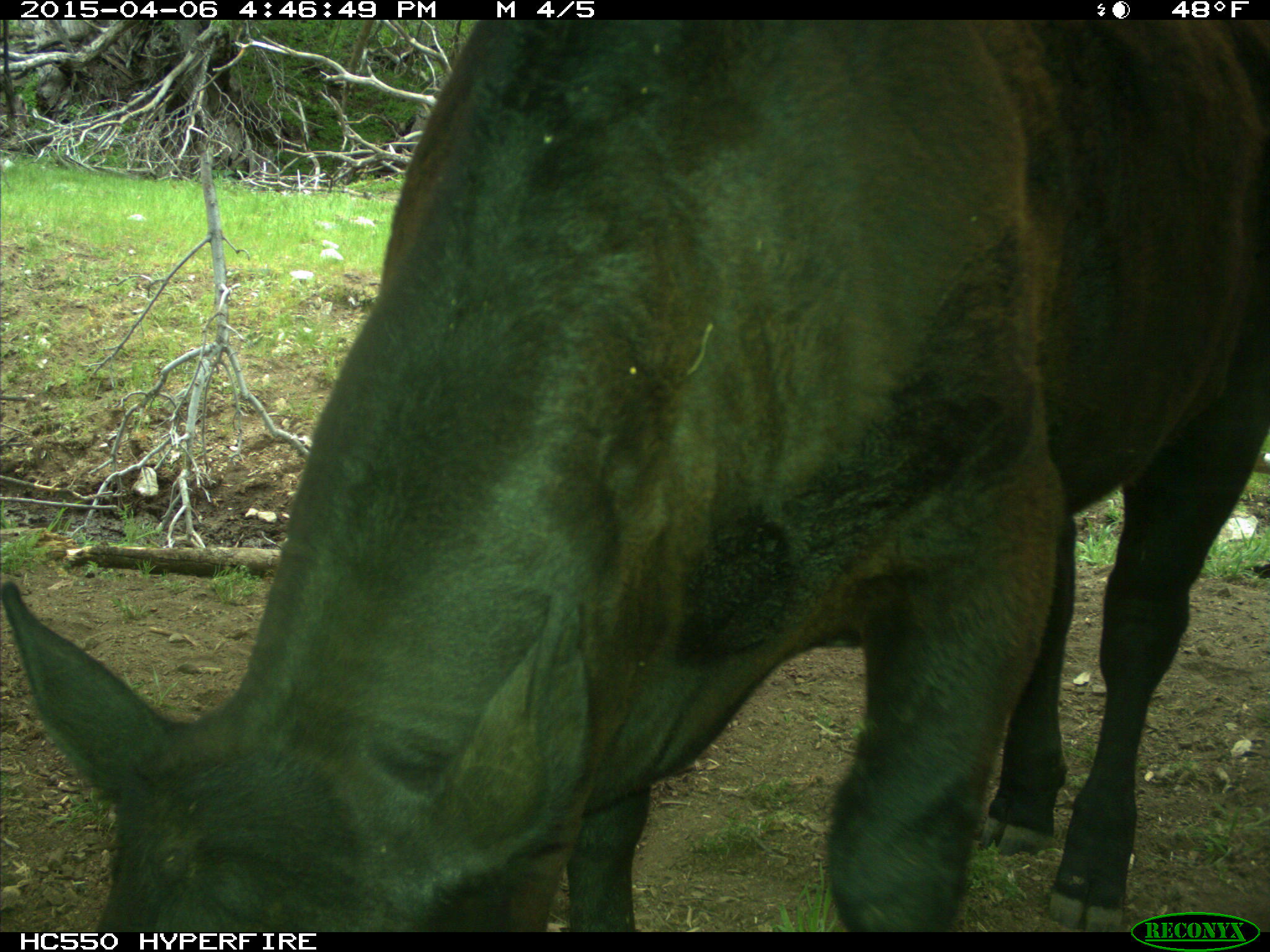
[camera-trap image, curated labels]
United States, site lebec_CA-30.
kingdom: Animalia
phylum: Chordata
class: Mammalia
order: Artiodactyla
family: Bovidae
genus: Bos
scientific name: Bos taurus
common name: domestic cow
Bos taurus (domestic cow).